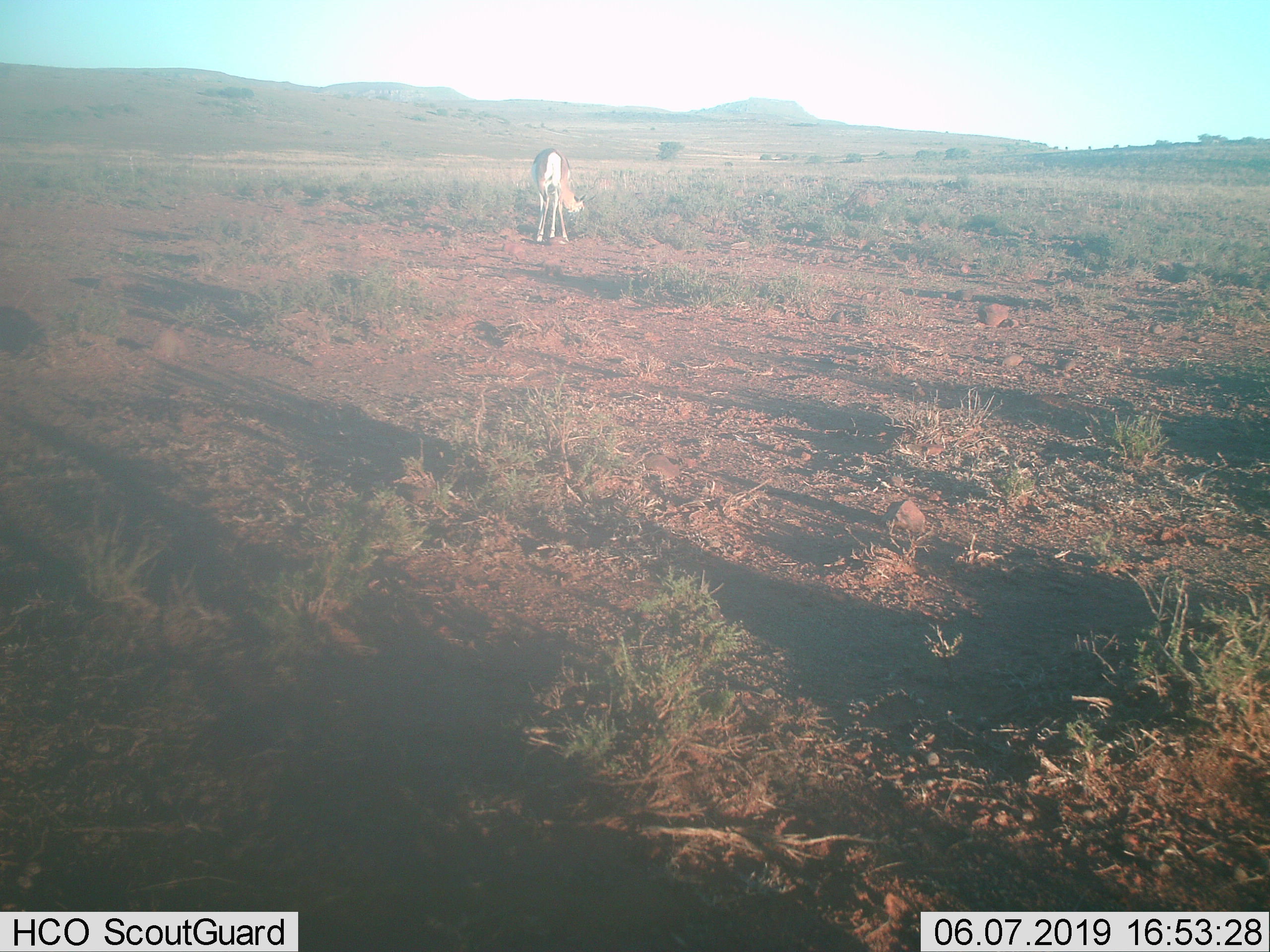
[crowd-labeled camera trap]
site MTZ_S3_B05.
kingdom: Animalia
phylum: Chordata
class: Mammalia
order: Artiodactyla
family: Bovidae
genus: Antidorcas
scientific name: Antidorcas marsupialis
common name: springbok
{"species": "springbok (Antidorcas marsupialis)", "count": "1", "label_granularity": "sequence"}